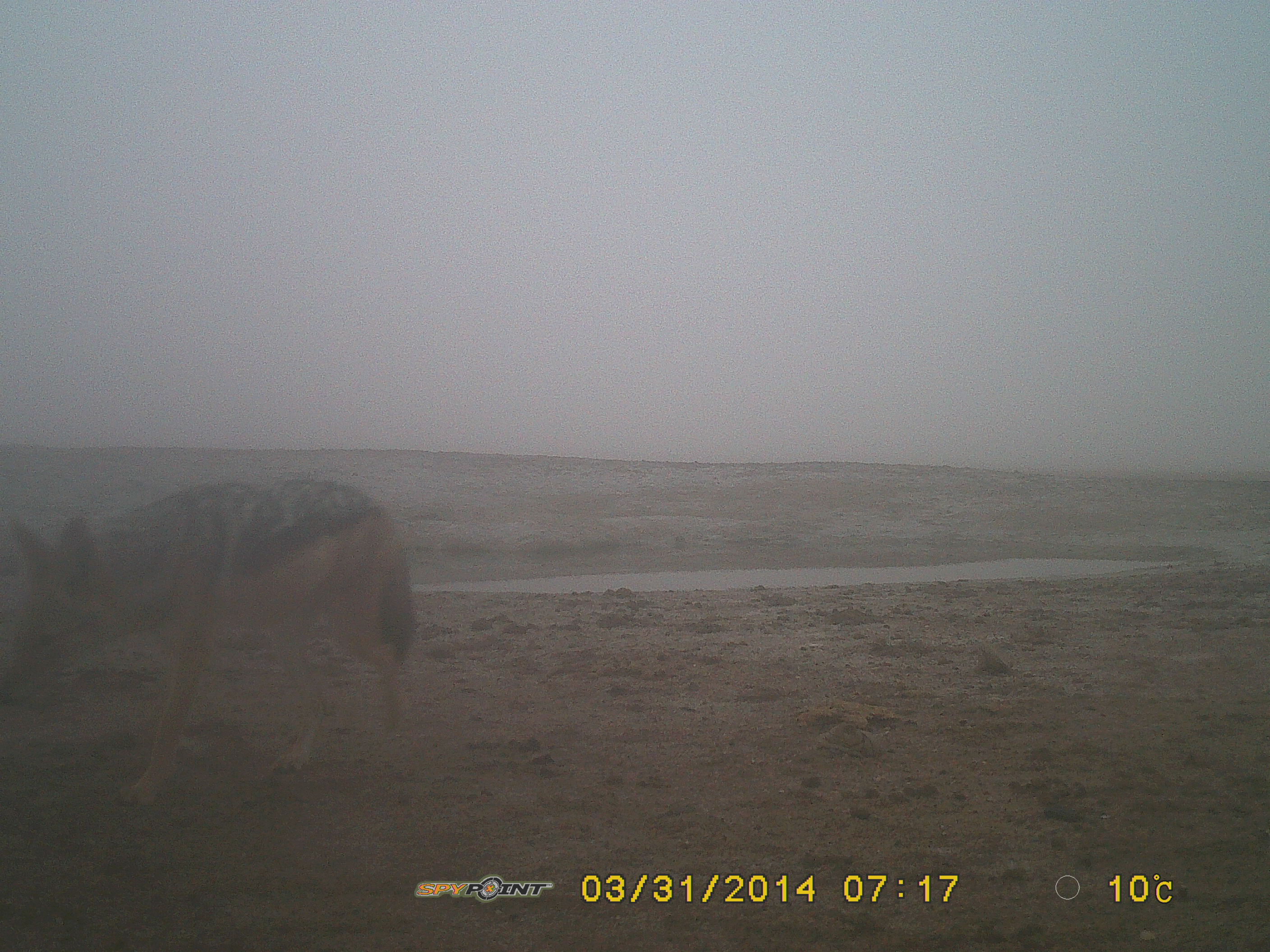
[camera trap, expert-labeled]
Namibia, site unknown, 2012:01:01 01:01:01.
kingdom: Animalia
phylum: Chordata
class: Mammalia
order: Carnivora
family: Canidae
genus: Lupulella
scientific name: Lupulella mesomelas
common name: black-backed jackal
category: canis mesomelas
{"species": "canis mesomelas (black-backed jackal) (Lupulella mesomelas)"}